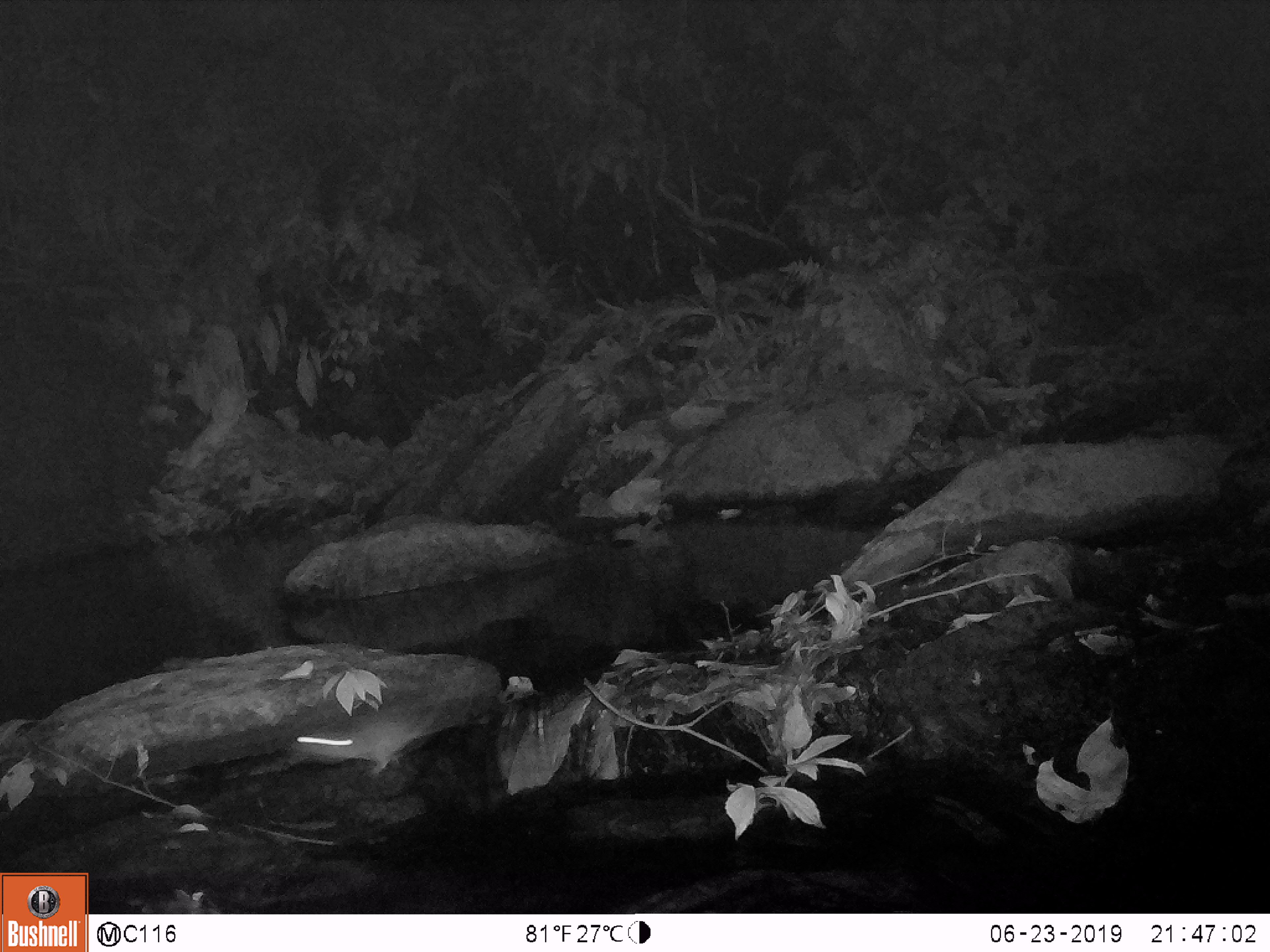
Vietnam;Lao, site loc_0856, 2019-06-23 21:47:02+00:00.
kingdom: Animalia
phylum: Chordata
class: Mammalia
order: Rodentia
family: Muridae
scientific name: Muridae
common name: old-world mice and rats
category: unidentified murid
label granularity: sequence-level